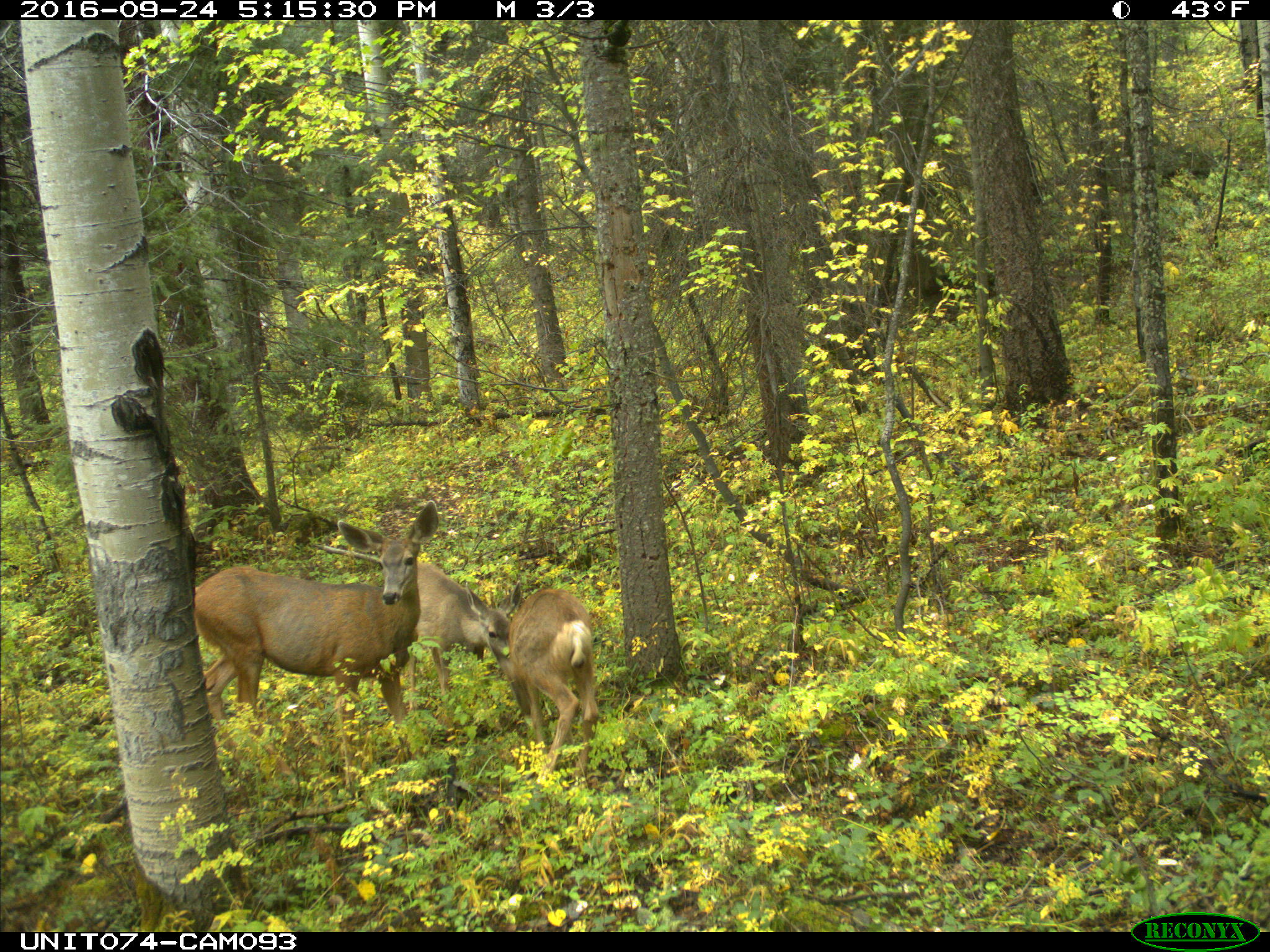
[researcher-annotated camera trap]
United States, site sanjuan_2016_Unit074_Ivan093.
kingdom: Animalia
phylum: Chordata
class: Mammalia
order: Artiodactyla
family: Cervidae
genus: Odocoileus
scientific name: Odocoileus hemionus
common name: mule deer